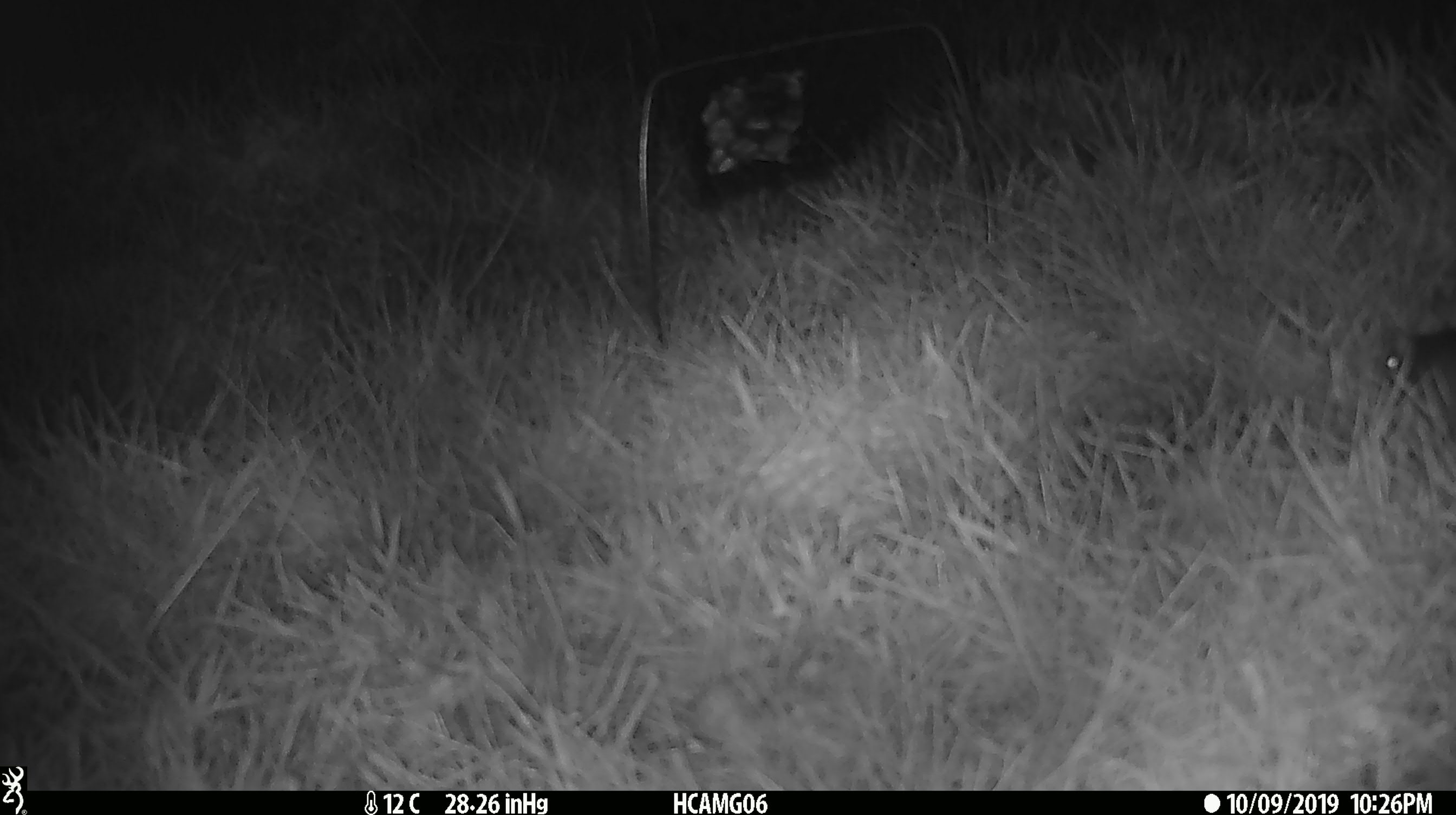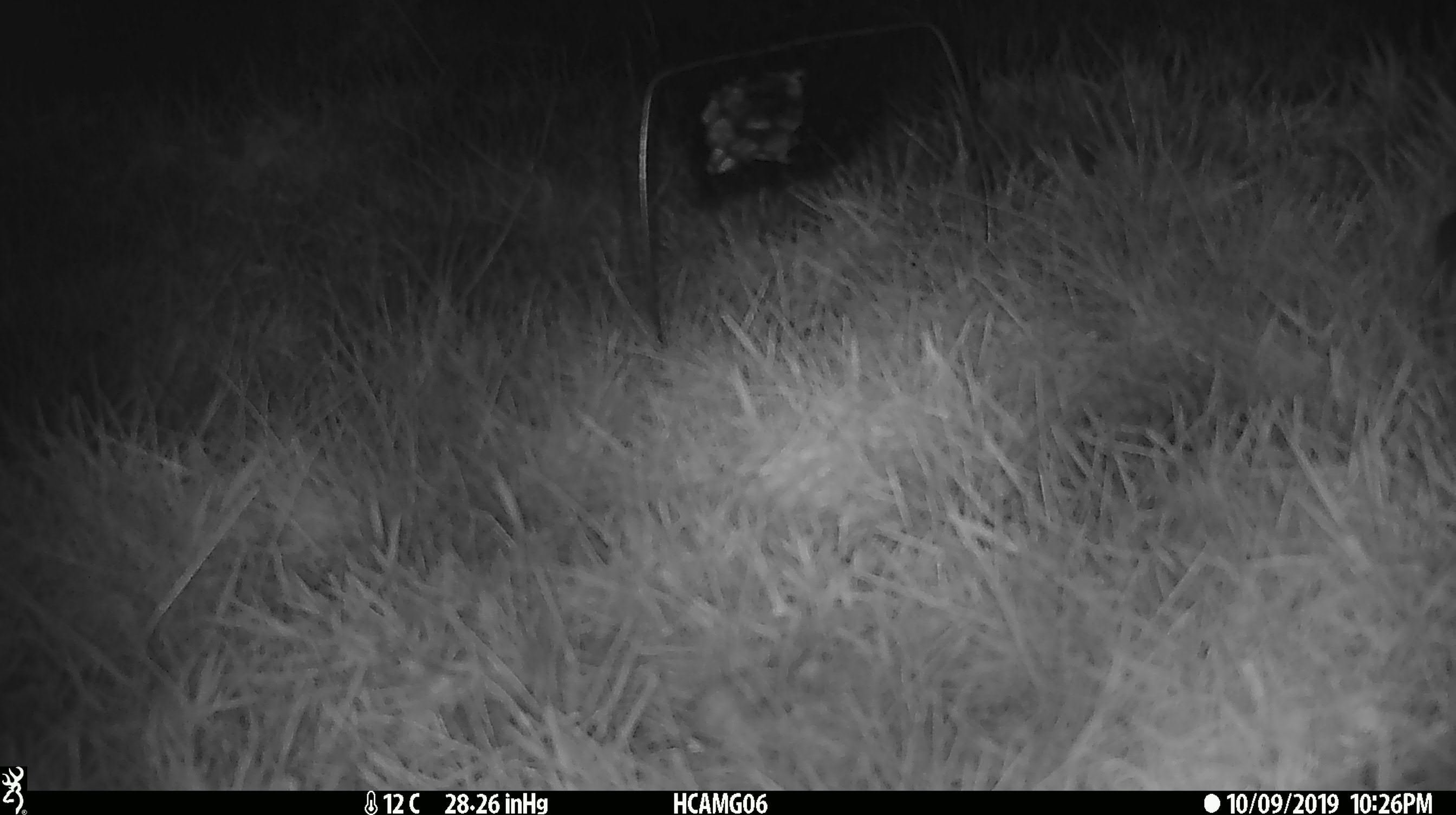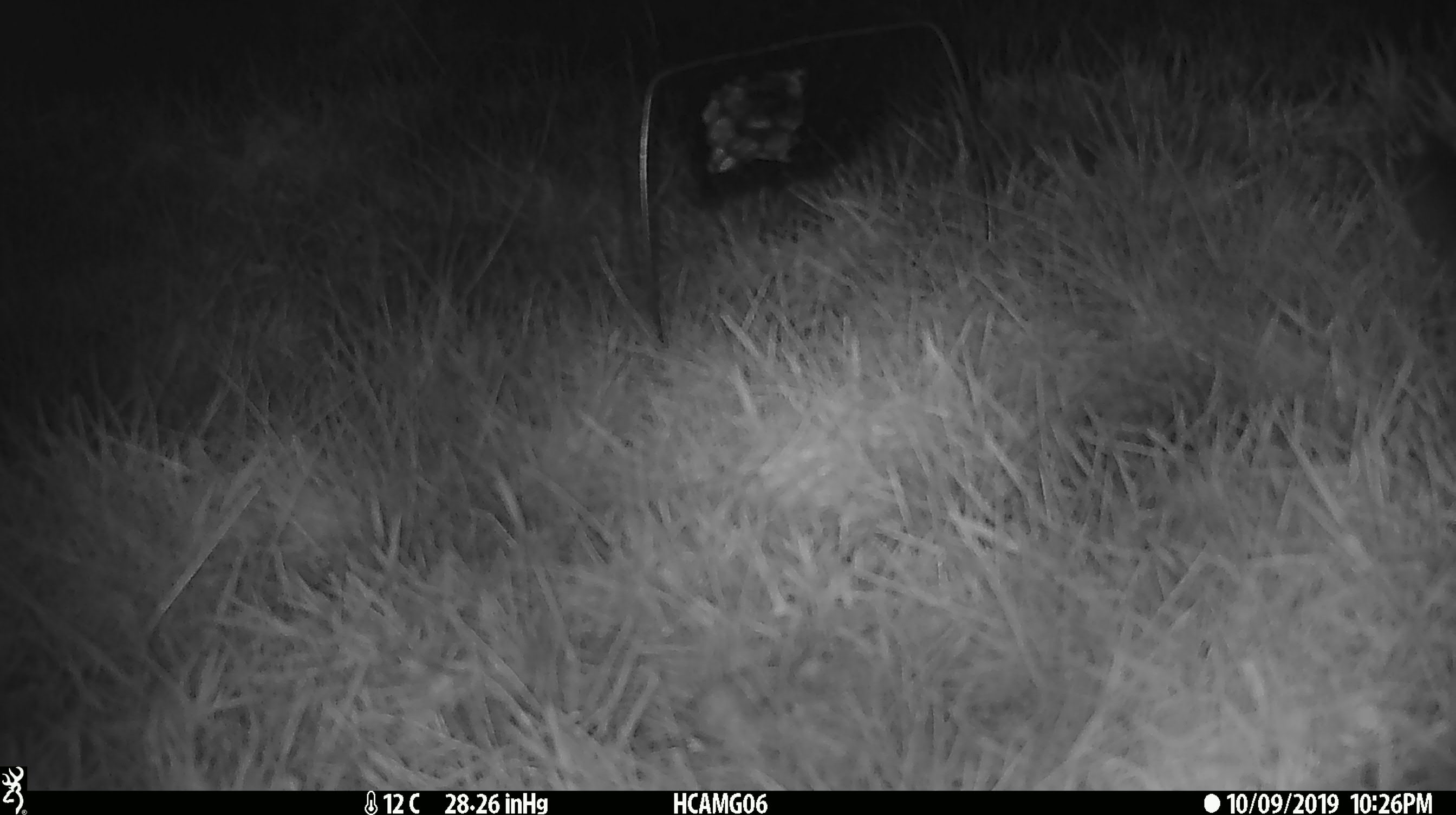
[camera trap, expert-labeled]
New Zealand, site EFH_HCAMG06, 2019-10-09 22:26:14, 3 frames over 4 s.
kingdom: Animalia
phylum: Chordata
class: Mammalia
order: Rodentia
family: Muridae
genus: Mus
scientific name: Mus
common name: mouse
Mouse (Mus).